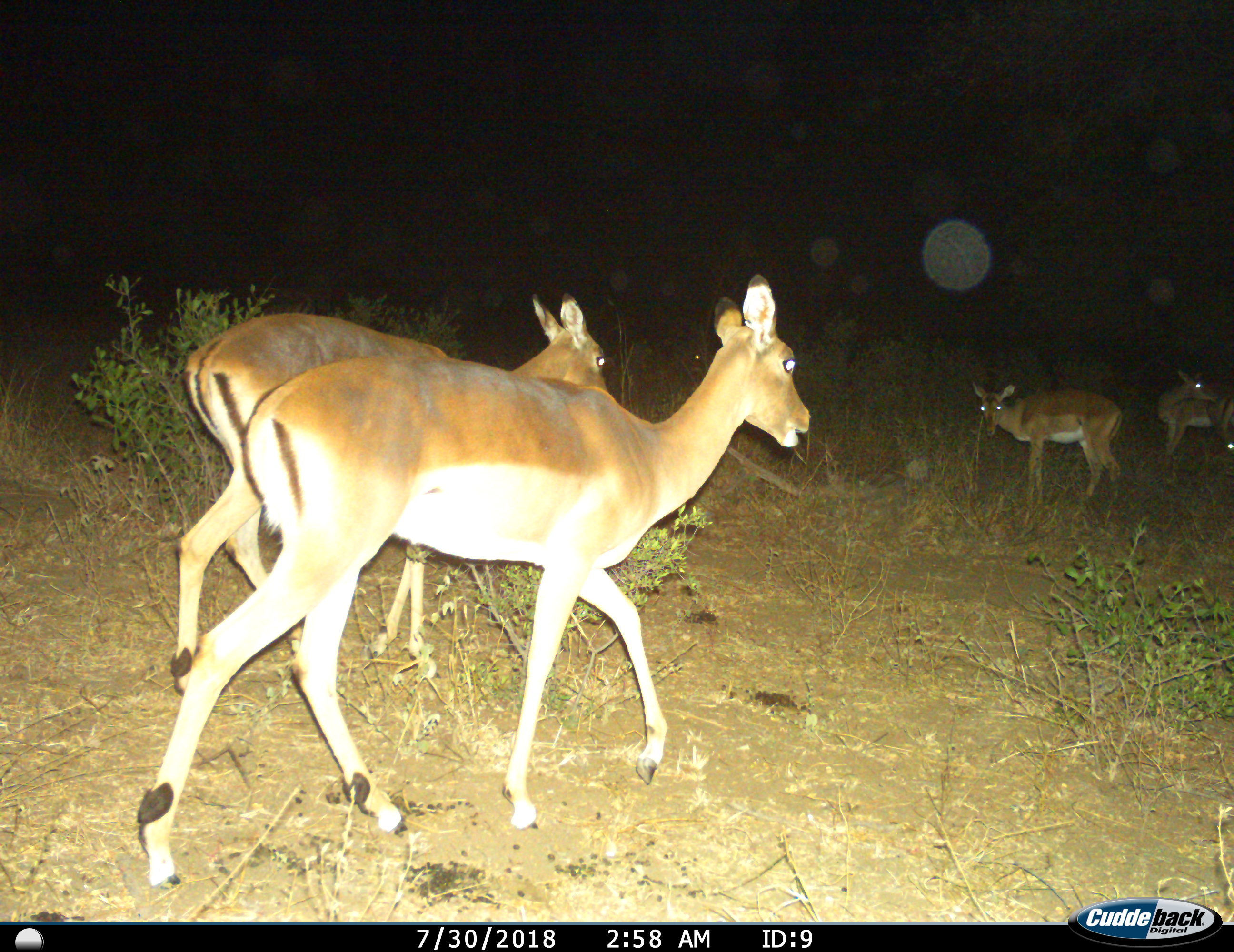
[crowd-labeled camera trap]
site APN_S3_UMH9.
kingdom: Animalia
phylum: Chordata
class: Mammalia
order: Artiodactyla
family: Bovidae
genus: Aepyceros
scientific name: Aepyceros melampus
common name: impala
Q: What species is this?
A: Impala (Aepyceros melampus).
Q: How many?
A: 5.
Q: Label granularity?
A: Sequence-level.